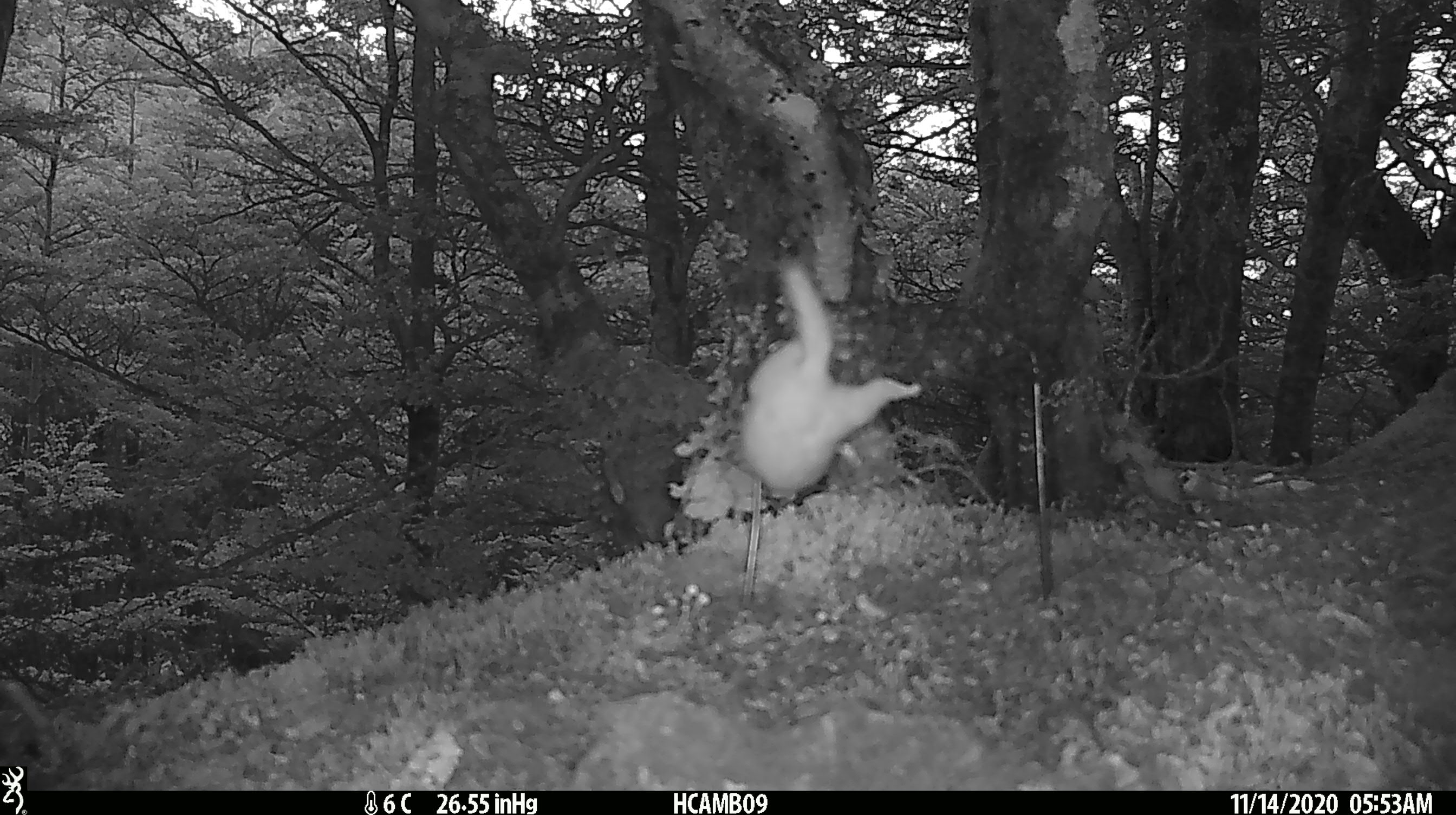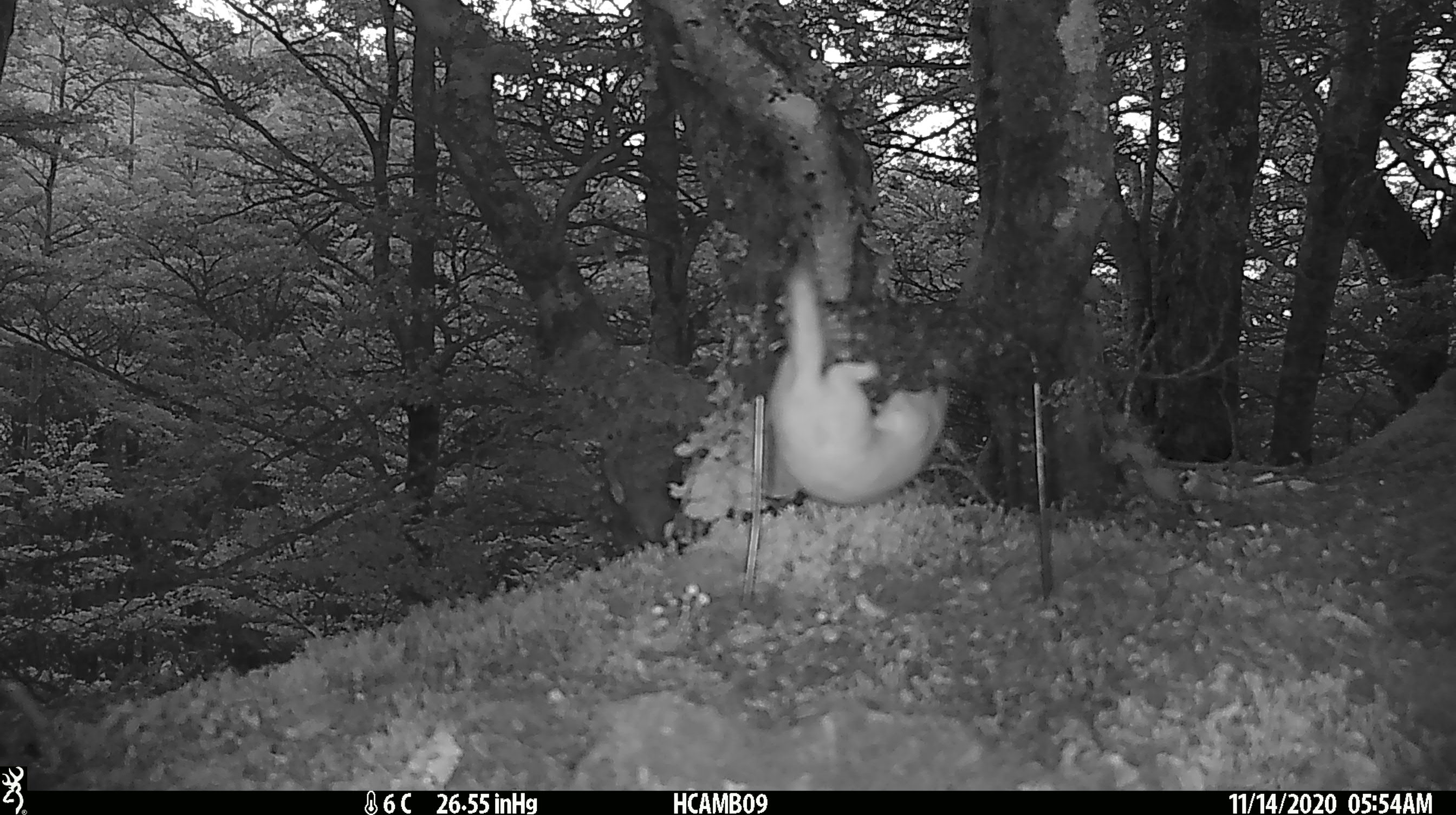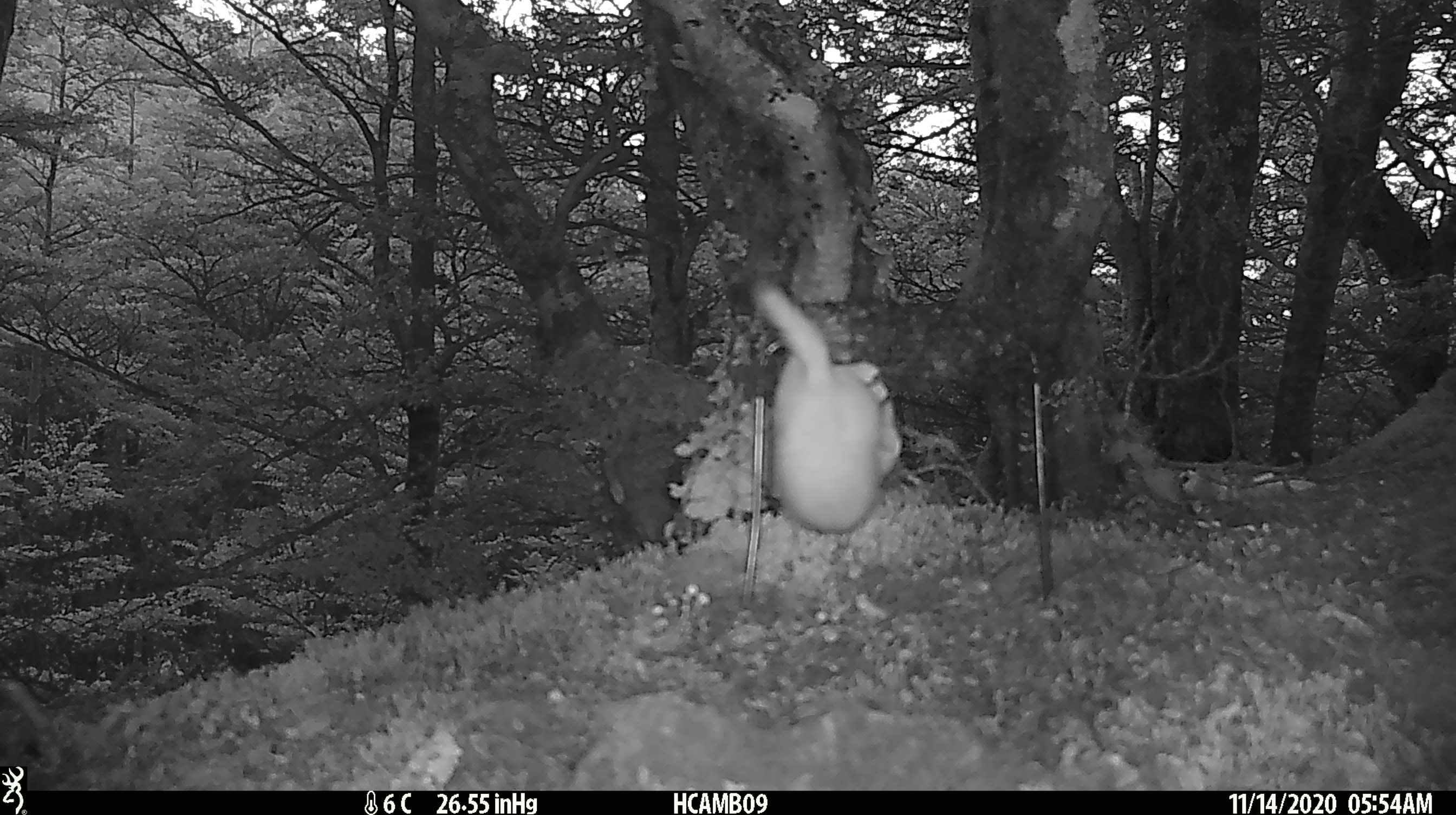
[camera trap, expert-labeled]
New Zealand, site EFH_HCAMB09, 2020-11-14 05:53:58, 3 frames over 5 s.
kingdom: Animalia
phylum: Chordata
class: Mammalia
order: Carnivora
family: Mustelidae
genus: Mustela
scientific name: Mustela nivalis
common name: least weasel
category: weasel